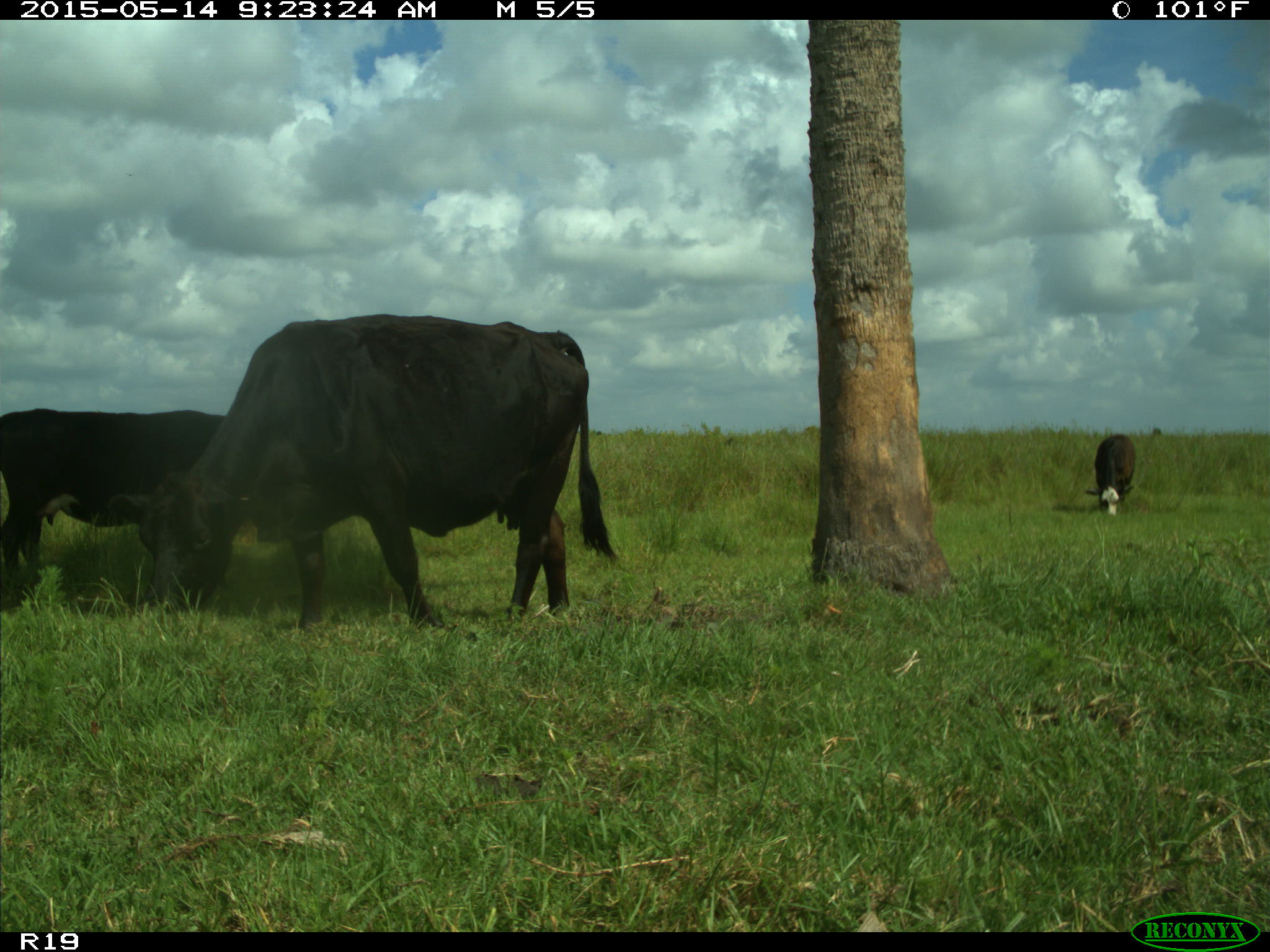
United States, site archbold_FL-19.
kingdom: Animalia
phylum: Chordata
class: Mammalia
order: Artiodactyla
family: Bovidae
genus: Bos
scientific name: Bos taurus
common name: domestic cow